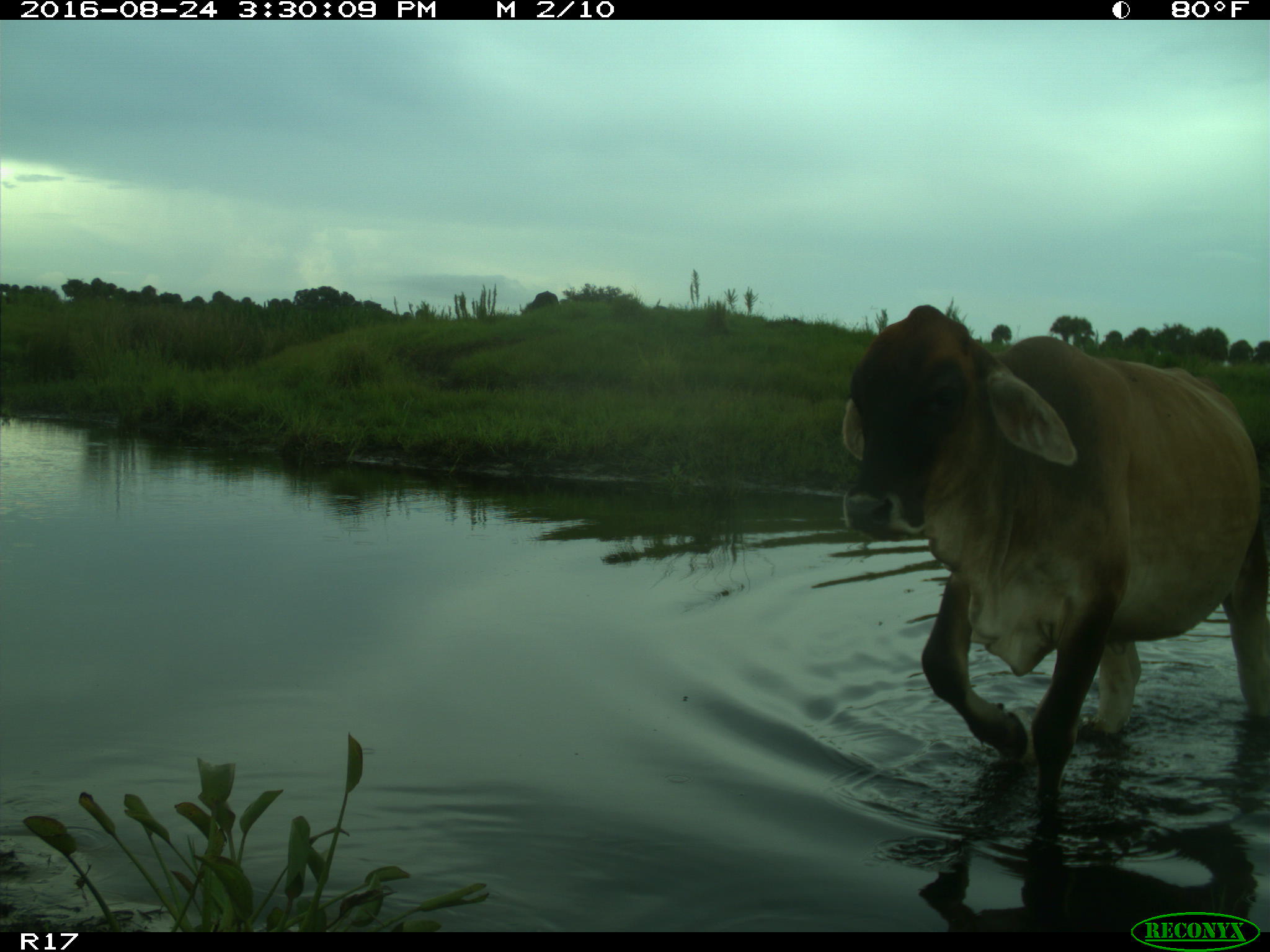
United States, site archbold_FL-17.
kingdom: Animalia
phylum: Chordata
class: Mammalia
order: Artiodactyla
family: Bovidae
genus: Bos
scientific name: Bos taurus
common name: domestic cow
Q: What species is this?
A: Bos taurus (domestic cow).